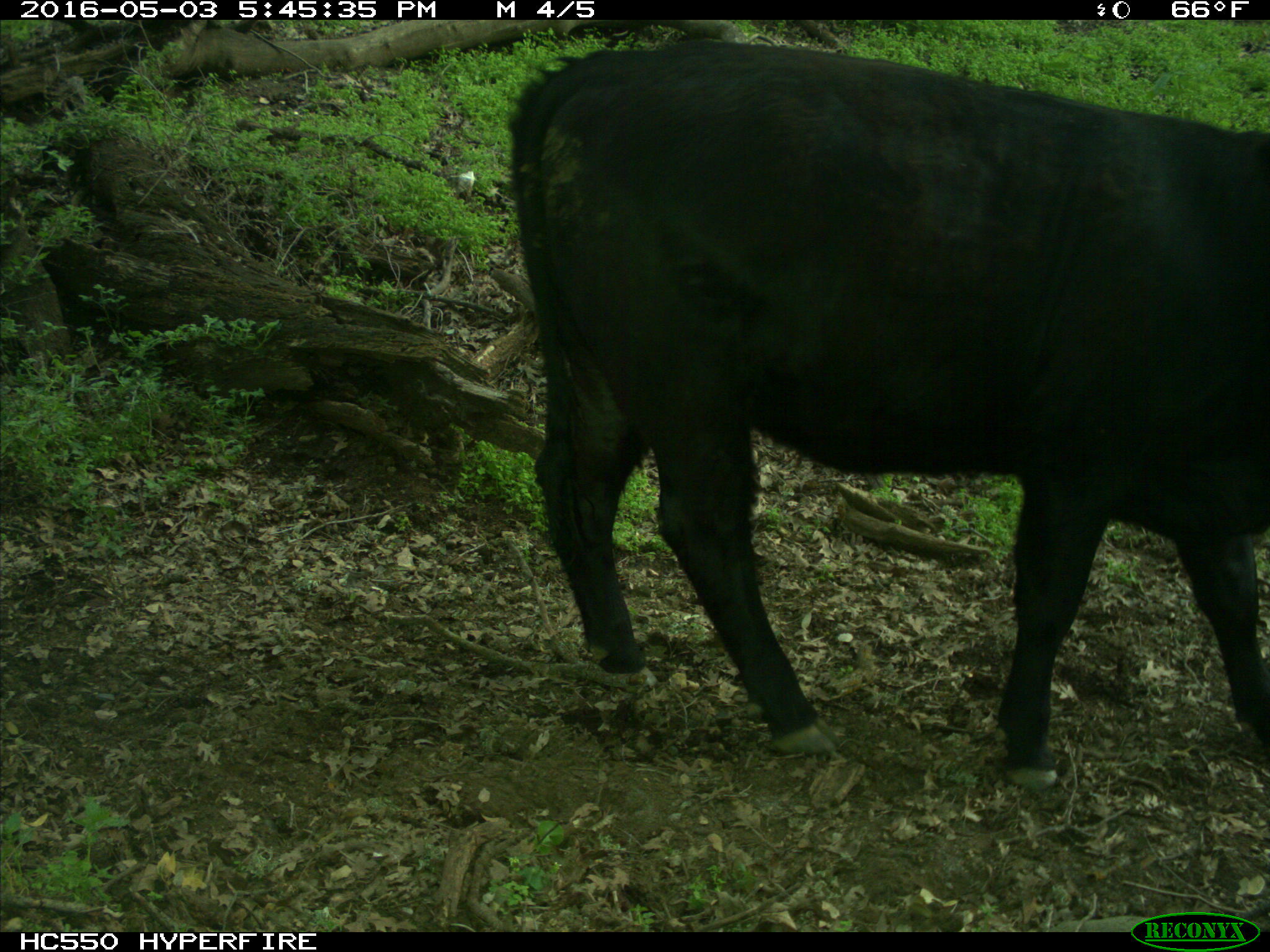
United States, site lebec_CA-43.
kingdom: Animalia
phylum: Chordata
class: Mammalia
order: Artiodactyla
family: Bovidae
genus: Bos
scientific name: Bos taurus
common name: domestic cow